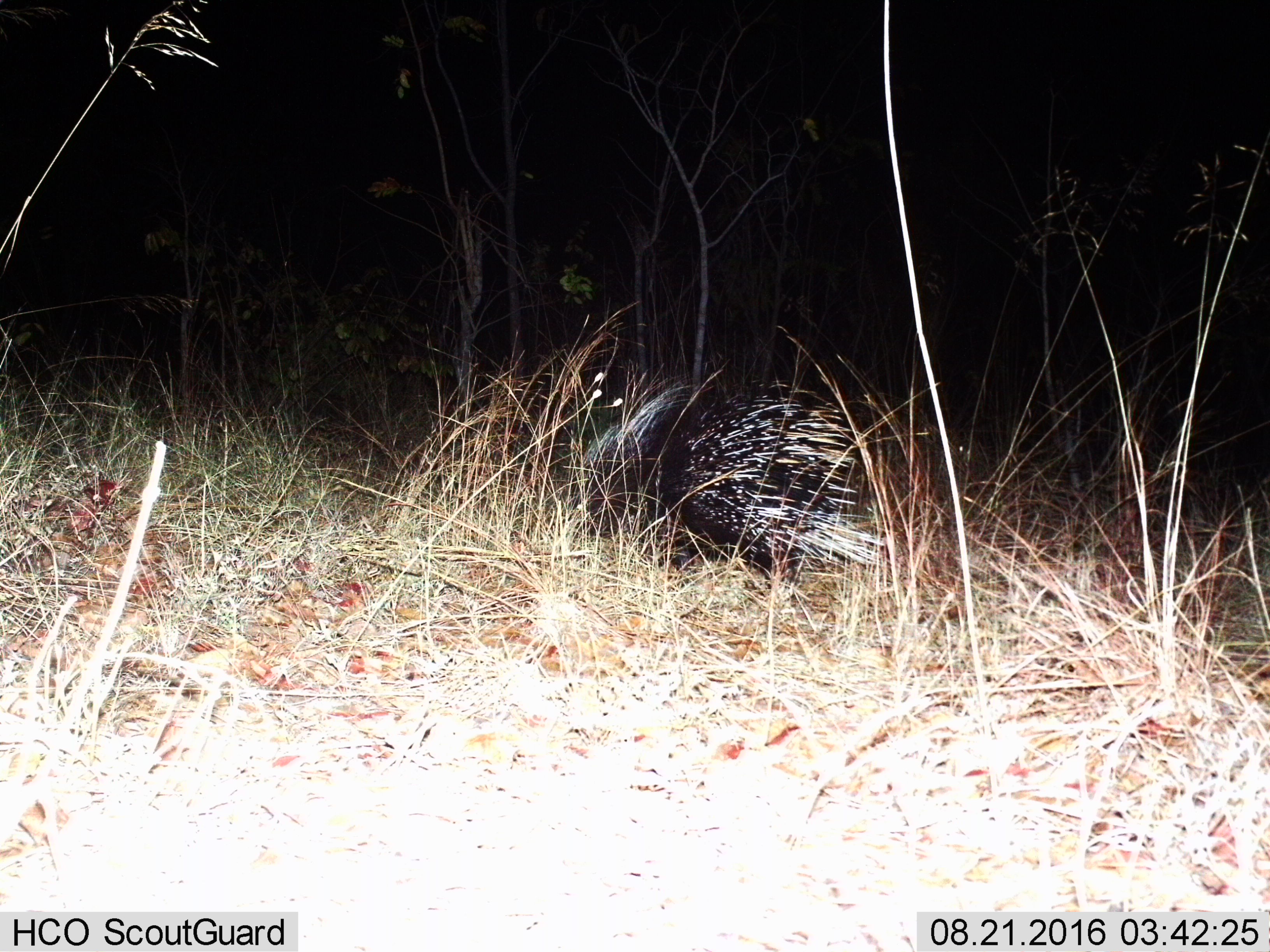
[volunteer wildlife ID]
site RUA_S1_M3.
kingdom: Animalia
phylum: Chordata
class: Mammalia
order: Rodentia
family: Hystricidae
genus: Hystrix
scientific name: Hystrix cristata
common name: crested porcupine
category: porcupine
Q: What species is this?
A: Porcupine (crested porcupine) (Hystrix cristata).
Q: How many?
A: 1.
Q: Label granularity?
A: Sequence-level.